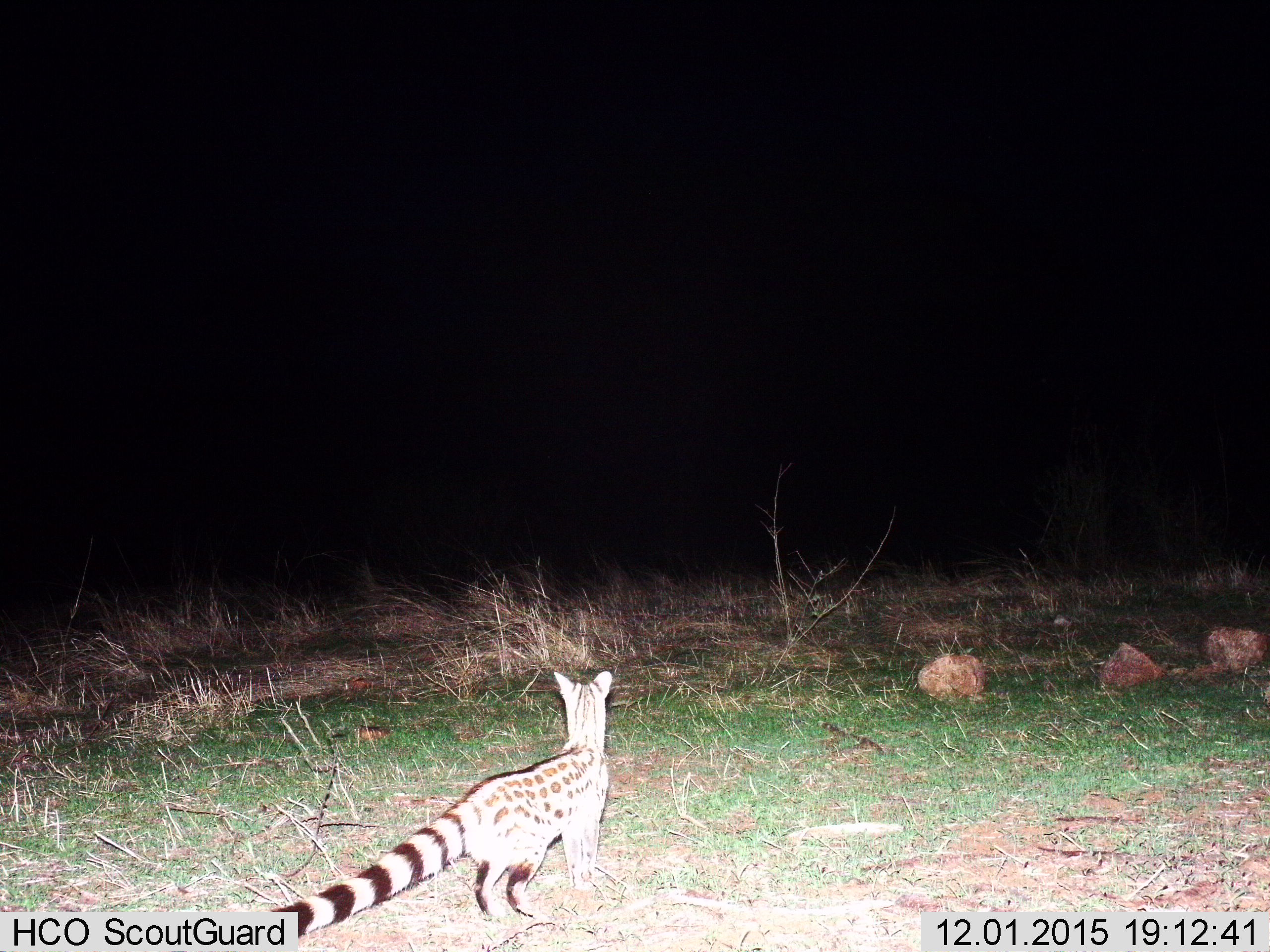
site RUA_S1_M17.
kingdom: Animalia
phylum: Chordata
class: Mammalia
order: Carnivora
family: Viverridae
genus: Genetta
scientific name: Genetta genetta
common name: small-spotted genet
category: genetcommonsmallspotted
Genetcommonsmallspotted (small-spotted genet) (Genetta genetta), count 1. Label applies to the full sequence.